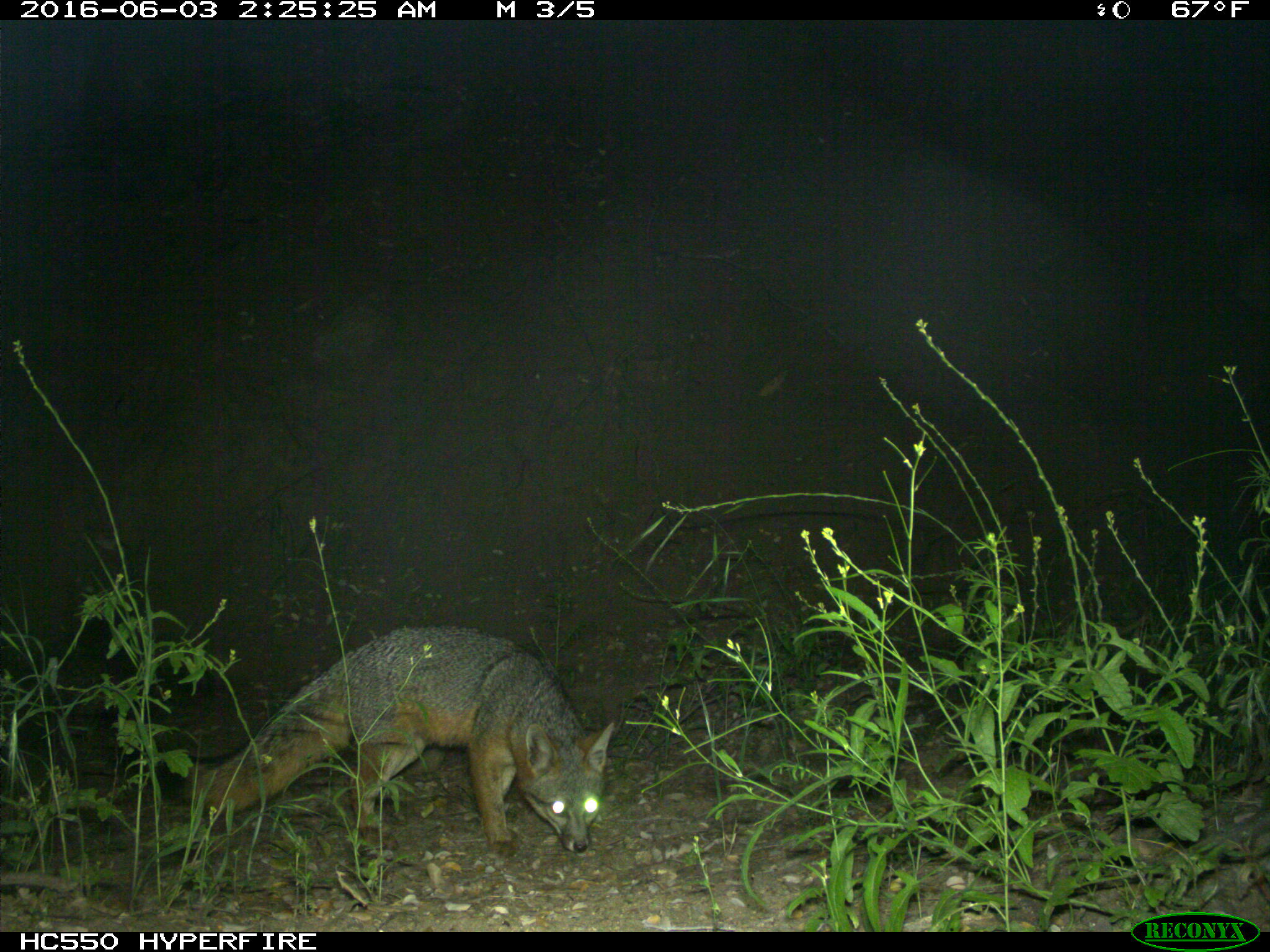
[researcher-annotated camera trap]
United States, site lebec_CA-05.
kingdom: Animalia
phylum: Chordata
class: Mammalia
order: Carnivora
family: Canidae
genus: Urocyon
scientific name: Urocyon cinereoargenteus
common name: gray fox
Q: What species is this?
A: Urocyon cinereoargenteus (gray fox).